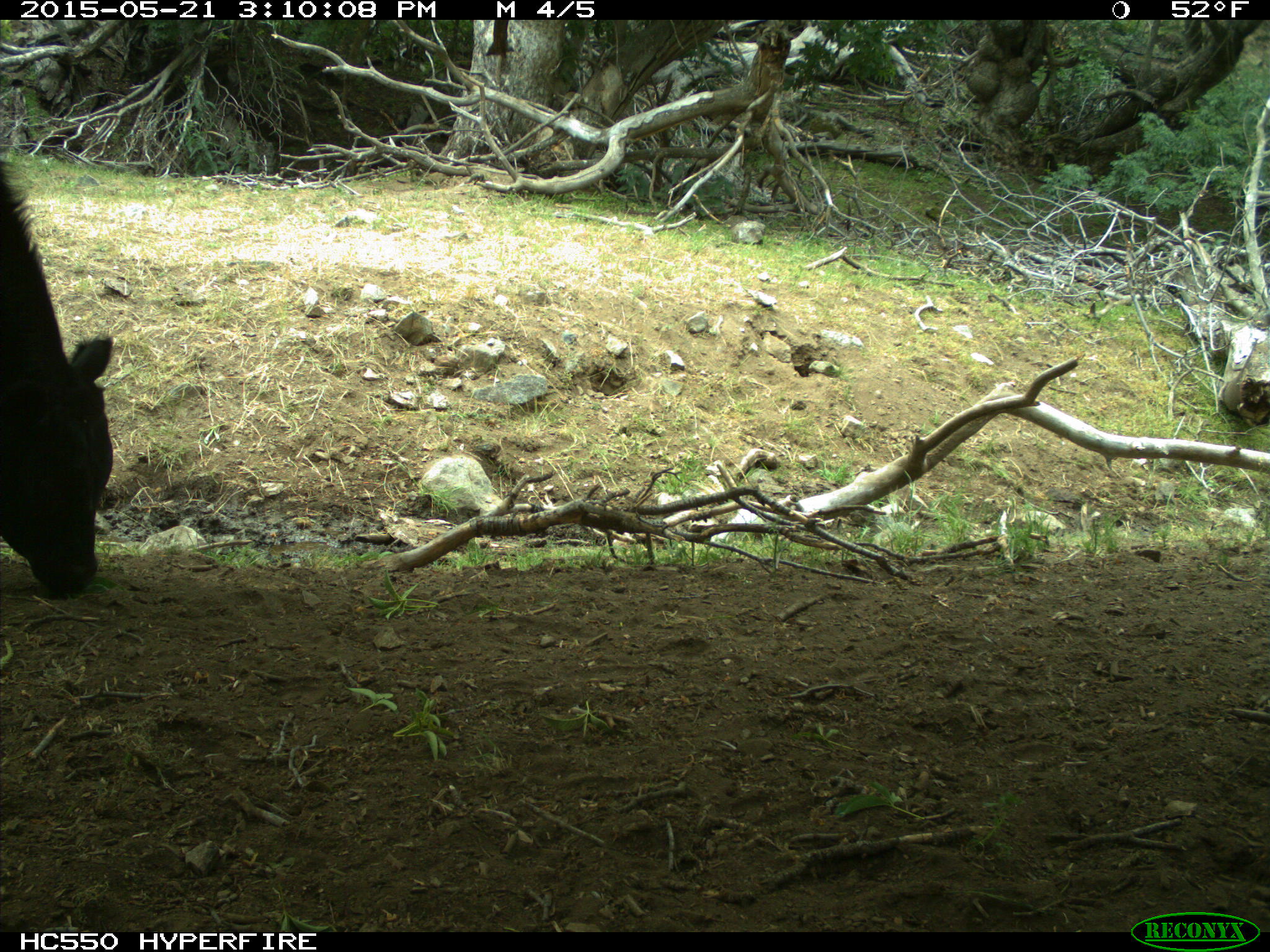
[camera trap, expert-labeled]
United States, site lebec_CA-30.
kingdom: Animalia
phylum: Chordata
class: Mammalia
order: Artiodactyla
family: Bovidae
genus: Bos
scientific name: Bos taurus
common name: domestic cow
Bos taurus (domestic cow).